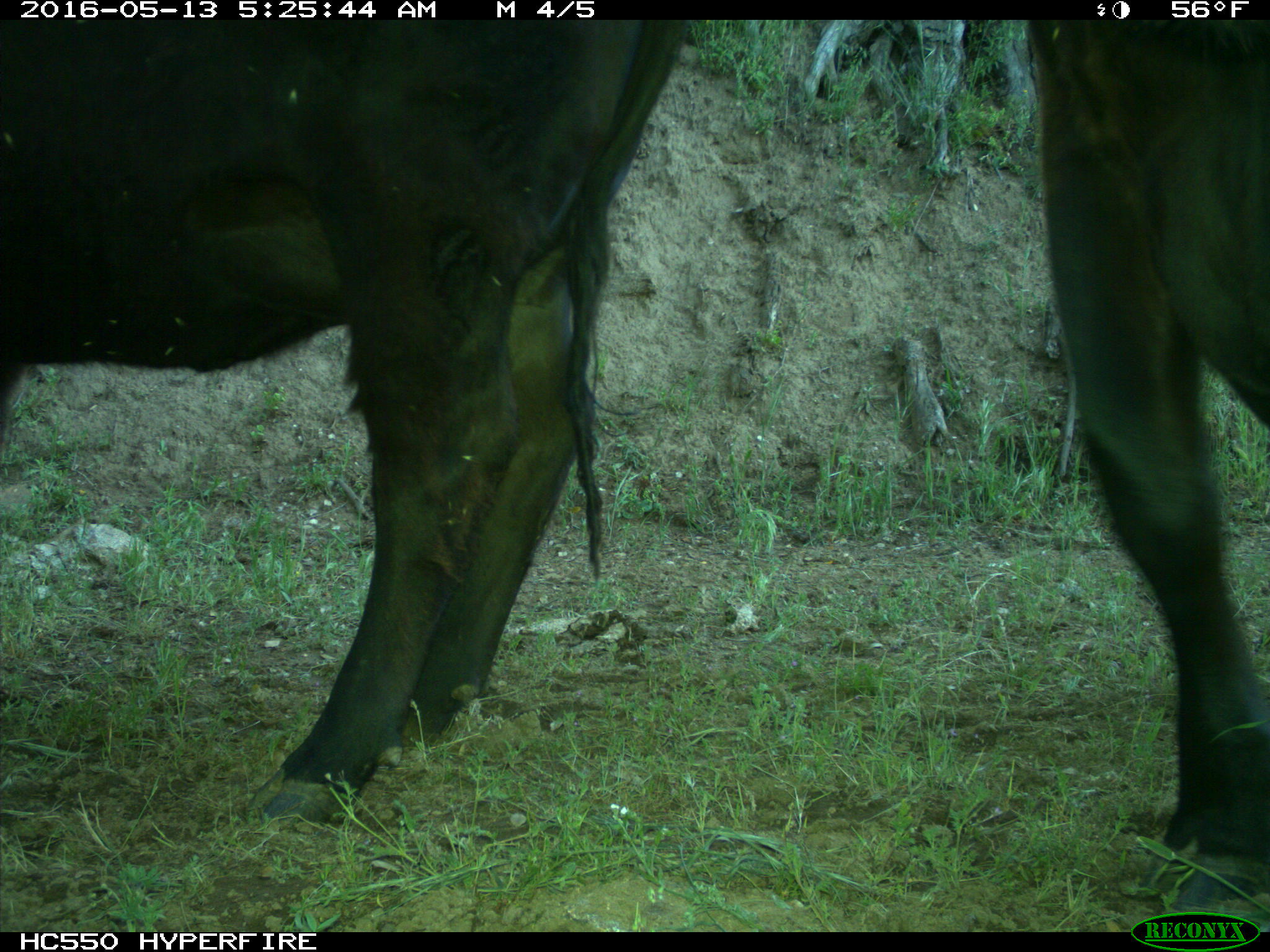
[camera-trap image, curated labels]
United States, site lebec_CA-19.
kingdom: Animalia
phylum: Chordata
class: Mammalia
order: Artiodactyla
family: Bovidae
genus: Bos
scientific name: Bos taurus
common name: domestic cow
Bos taurus (domestic cow).